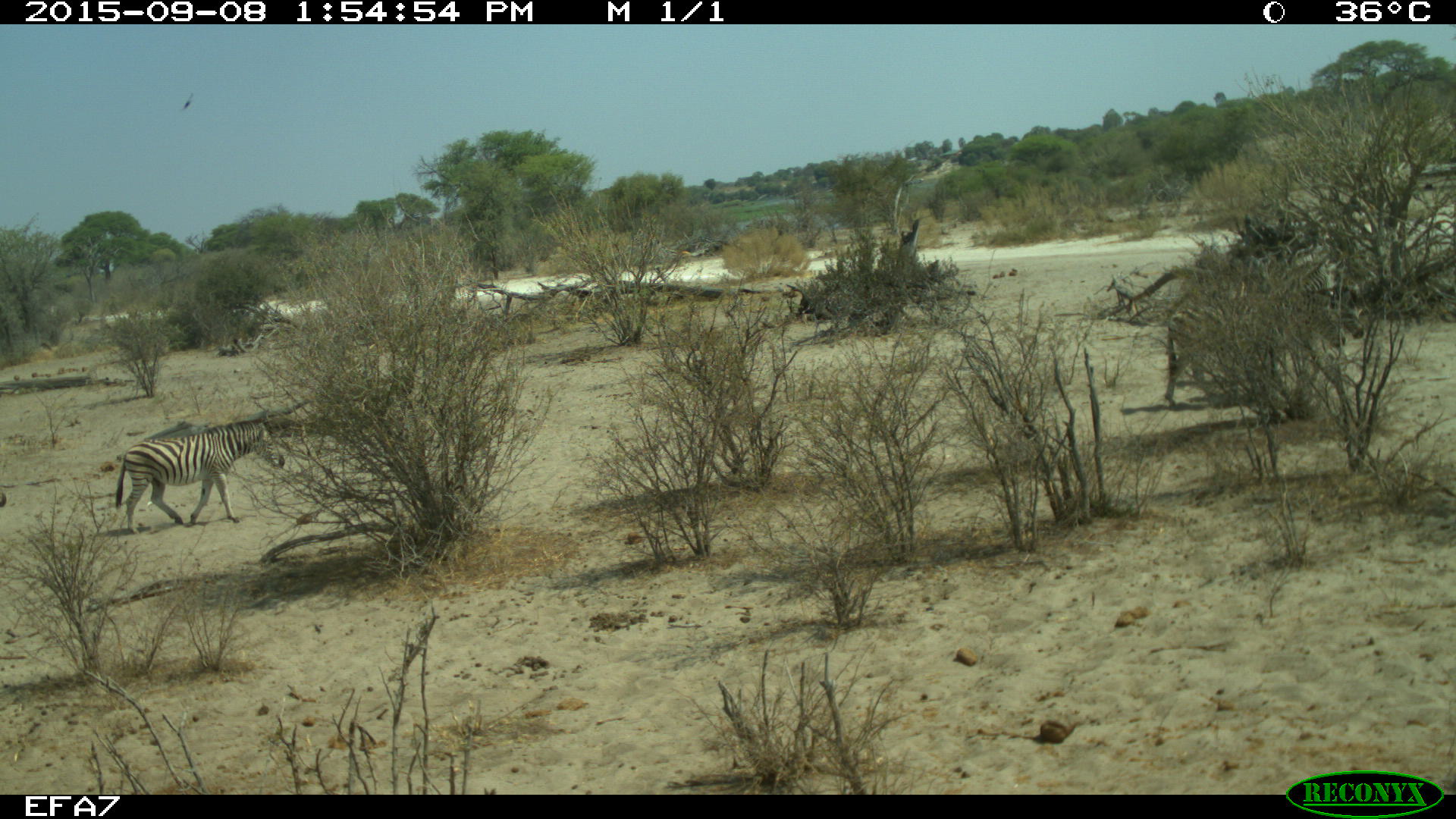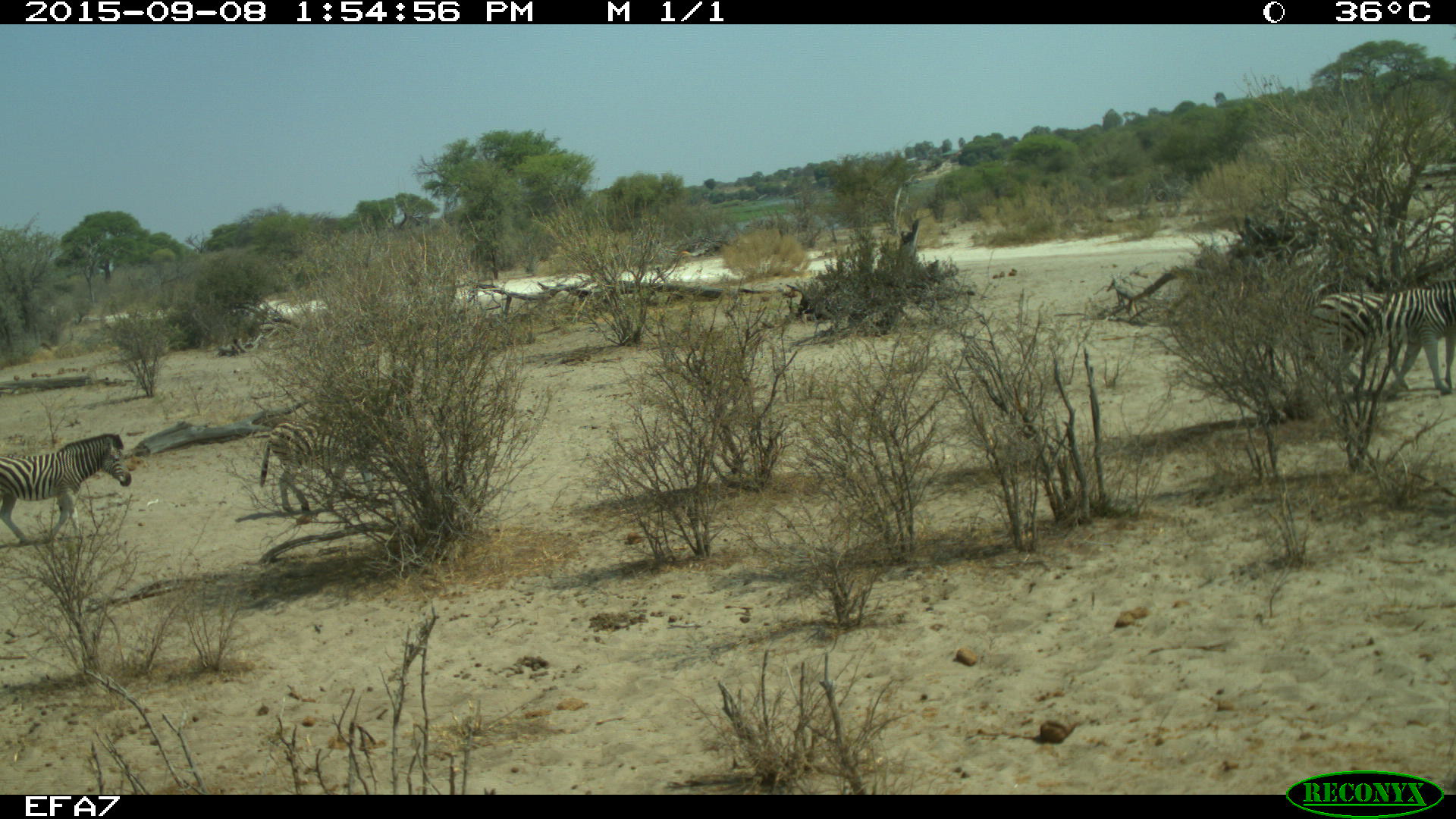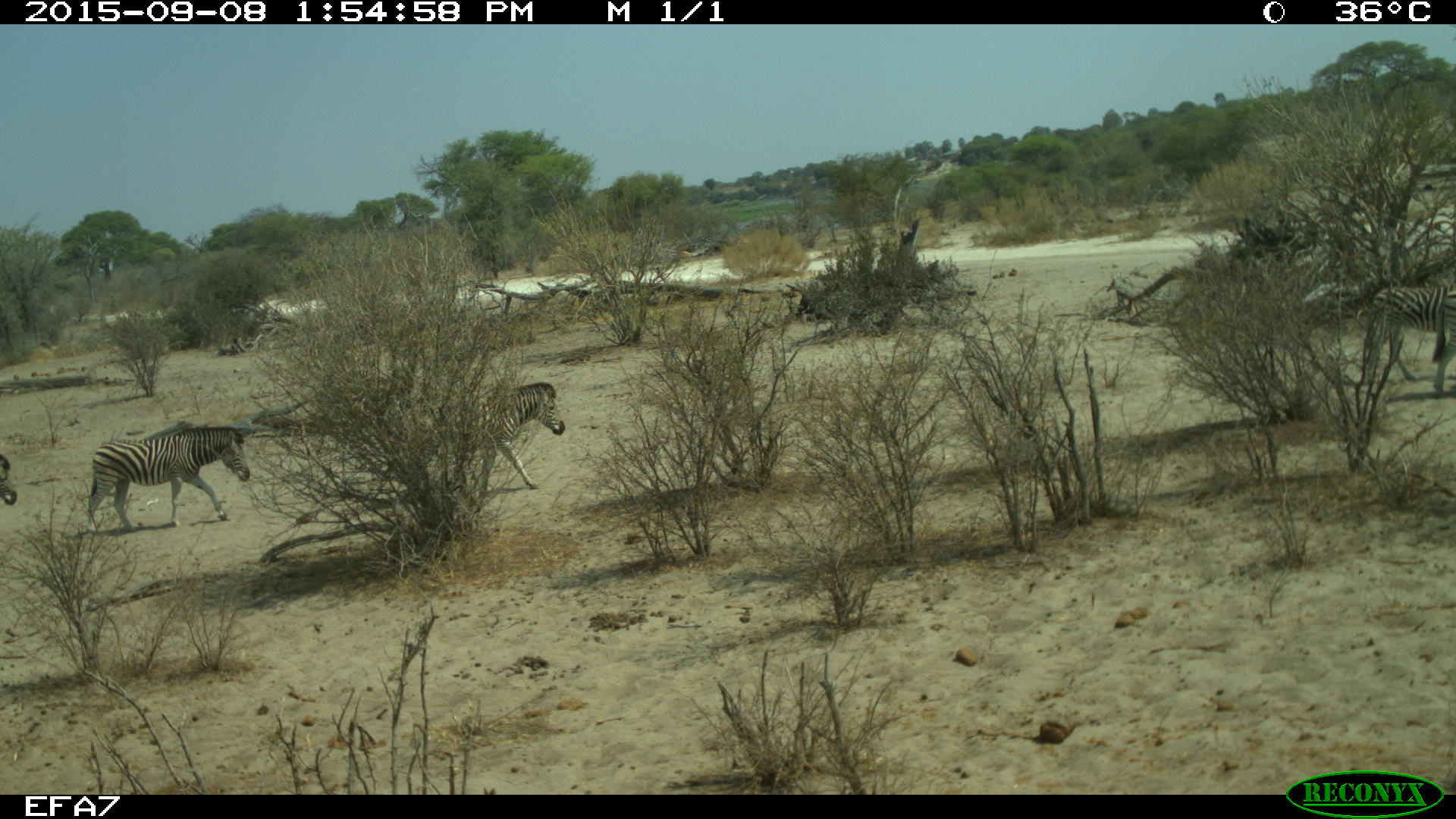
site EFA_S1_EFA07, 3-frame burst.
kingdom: Animalia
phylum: Chordata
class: Mammalia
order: Perissodactyla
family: Equidae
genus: Equus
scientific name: Equus quagga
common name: plains zebra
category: zebraplains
Zebraplains (plains zebra) (Equus quagga), count 1. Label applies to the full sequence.